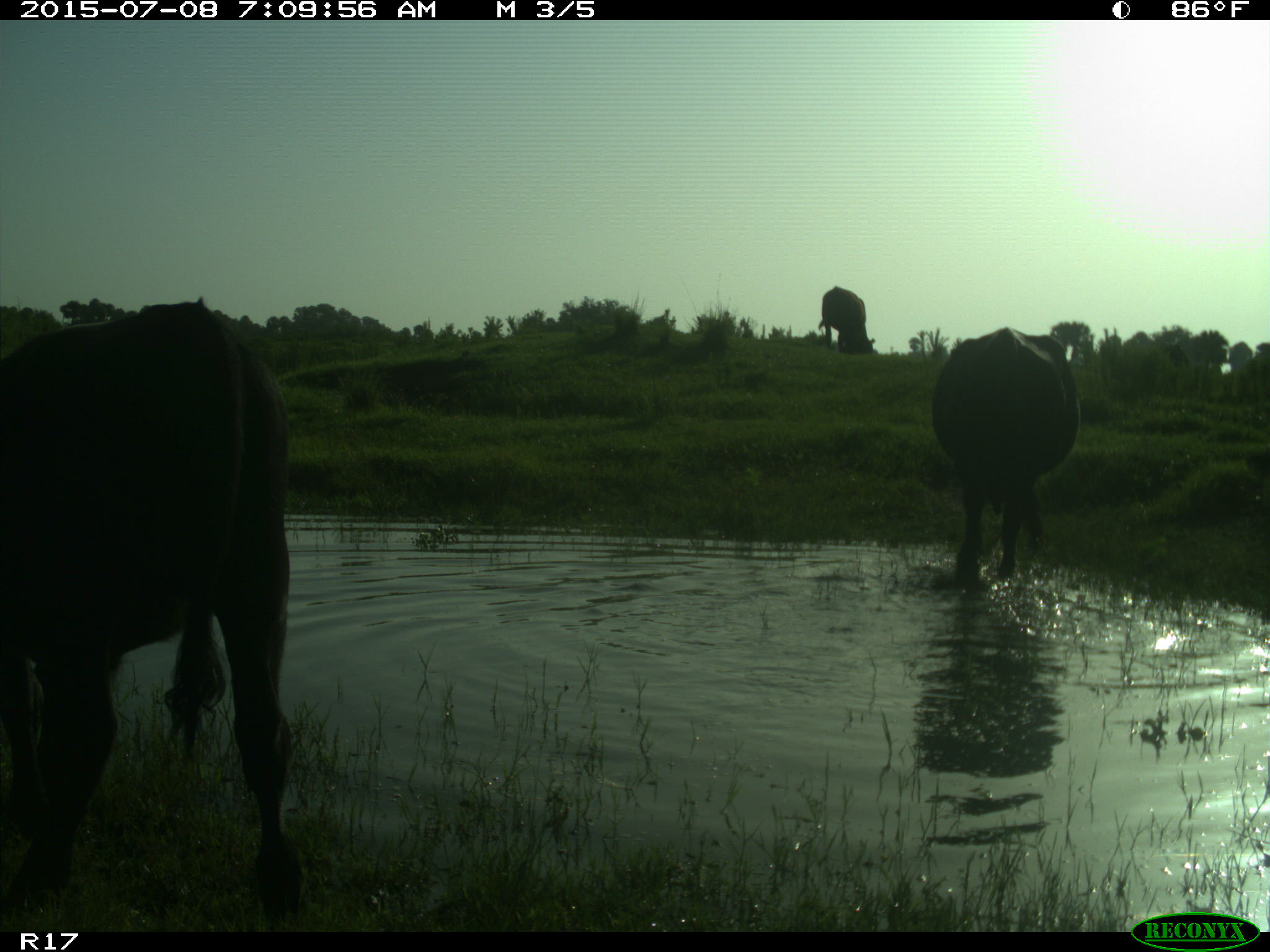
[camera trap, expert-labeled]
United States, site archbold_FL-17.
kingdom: Animalia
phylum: Chordata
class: Mammalia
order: Artiodactyla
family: Bovidae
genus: Bos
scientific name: Bos taurus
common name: domestic cow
Bos taurus (domestic cow).